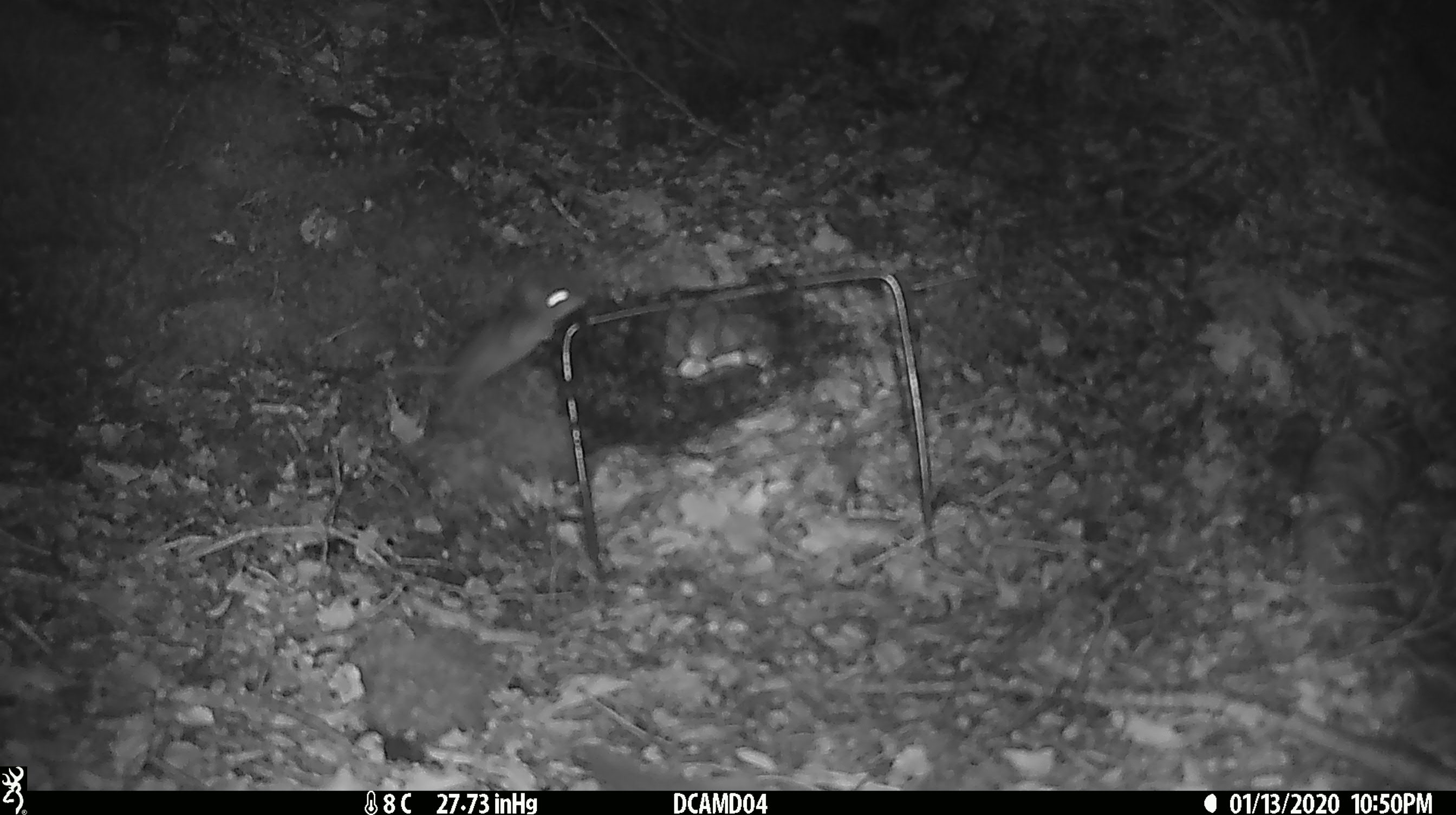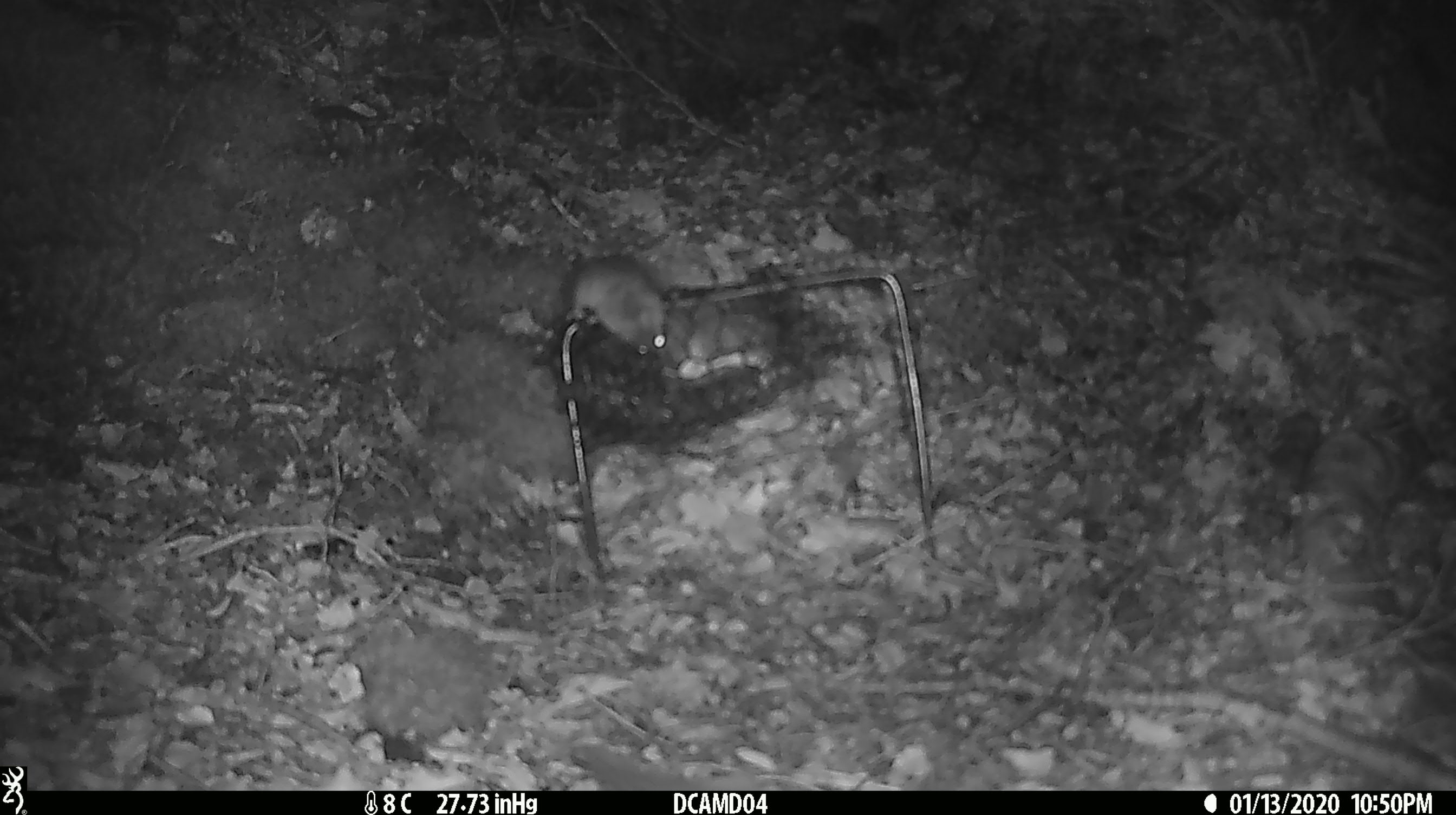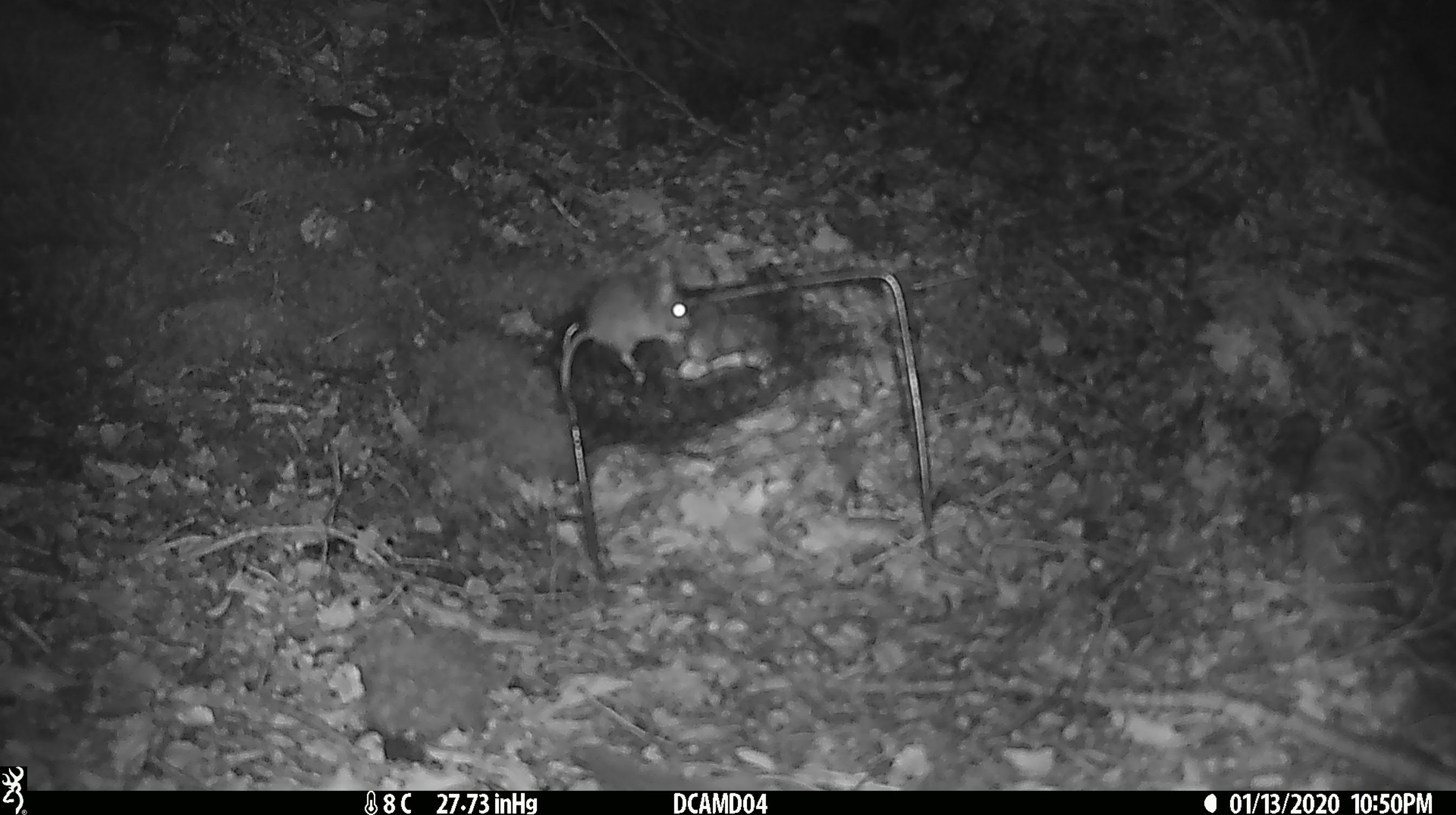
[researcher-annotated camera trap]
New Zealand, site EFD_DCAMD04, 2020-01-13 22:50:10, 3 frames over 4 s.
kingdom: Animalia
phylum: Chordata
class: Mammalia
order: Rodentia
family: Muridae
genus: Mus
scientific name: Mus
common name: mouse